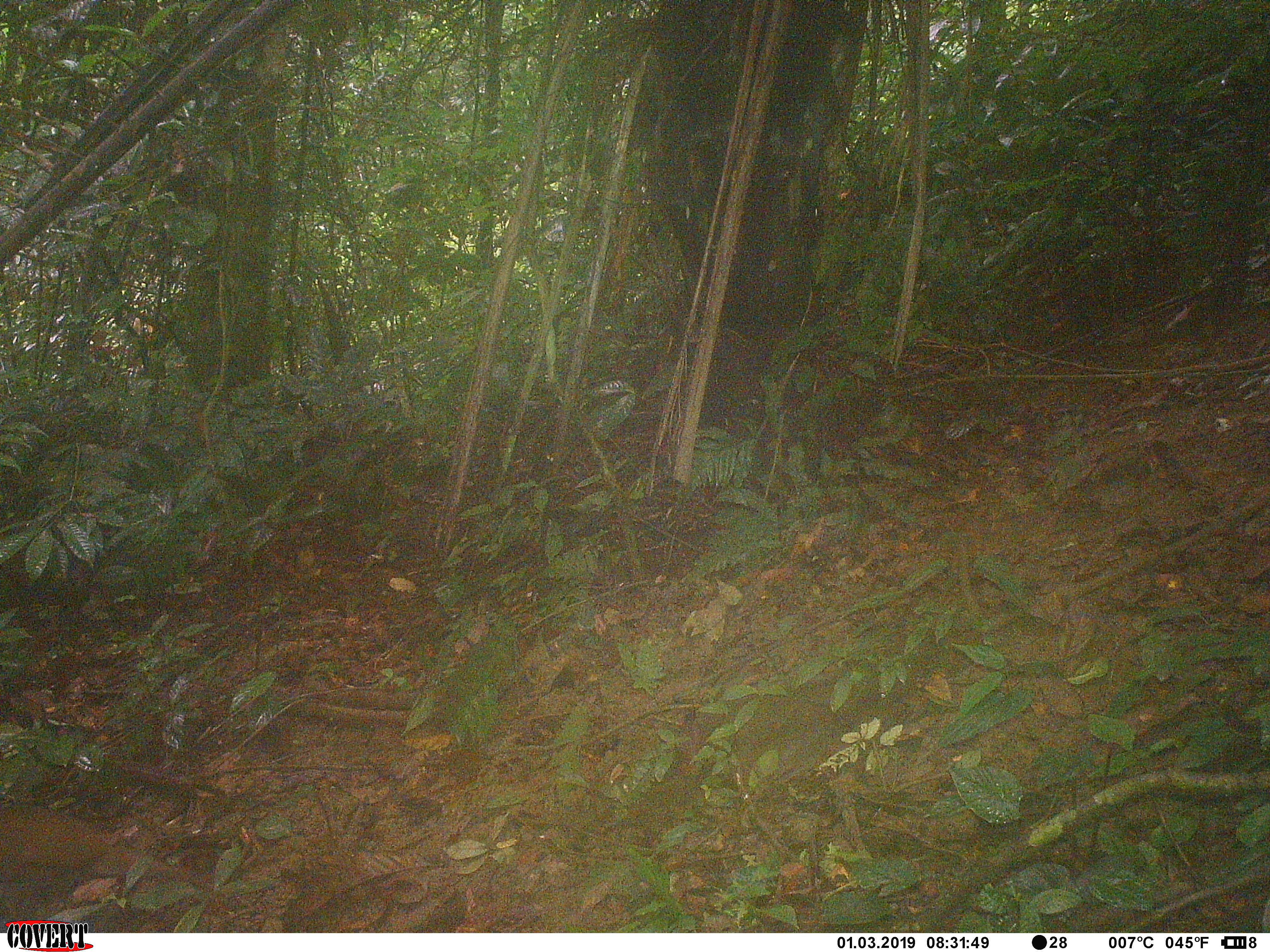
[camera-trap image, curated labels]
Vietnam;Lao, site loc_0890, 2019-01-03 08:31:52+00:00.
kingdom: Animalia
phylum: Chordata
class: Aves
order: Galliformes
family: Phasianidae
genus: Lophura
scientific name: Lophura nycthemera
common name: silver pheasant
Silver pheasant (Lophura nycthemera). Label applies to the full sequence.